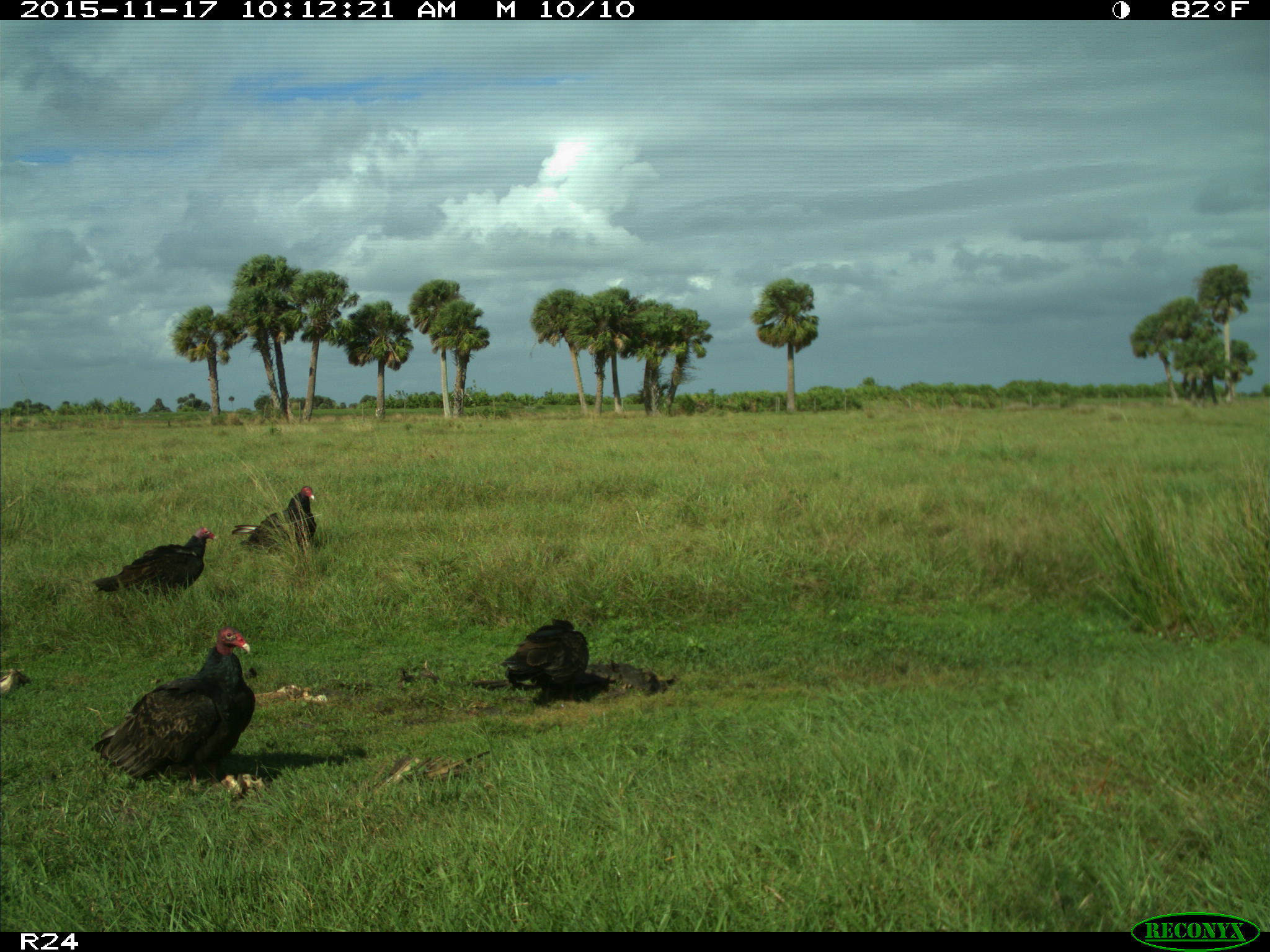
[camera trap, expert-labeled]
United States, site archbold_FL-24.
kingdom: Animalia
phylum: Chordata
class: Aves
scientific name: Aves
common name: birds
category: unidentified bird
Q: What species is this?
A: Unidentified bird (birds) (Aves).